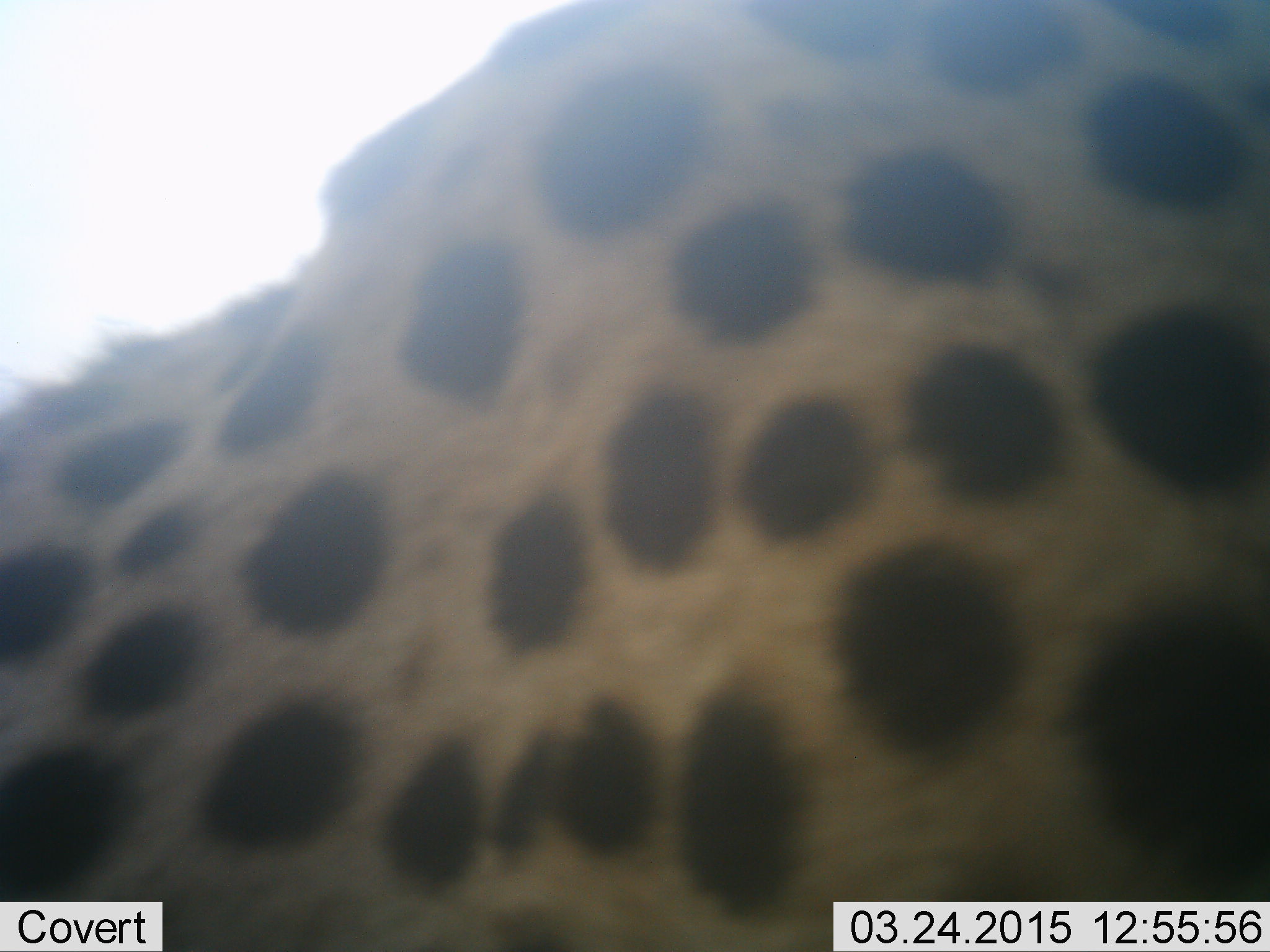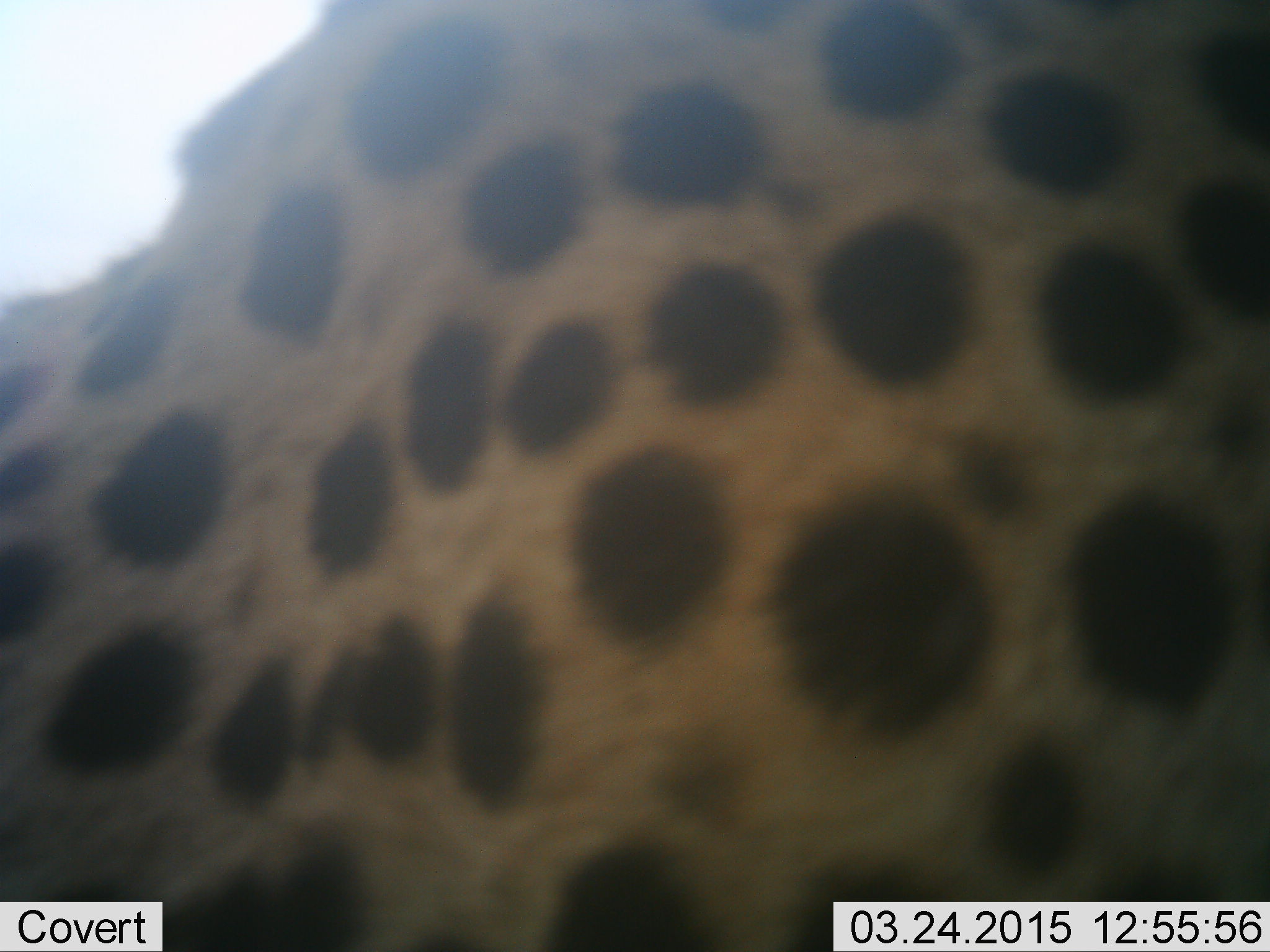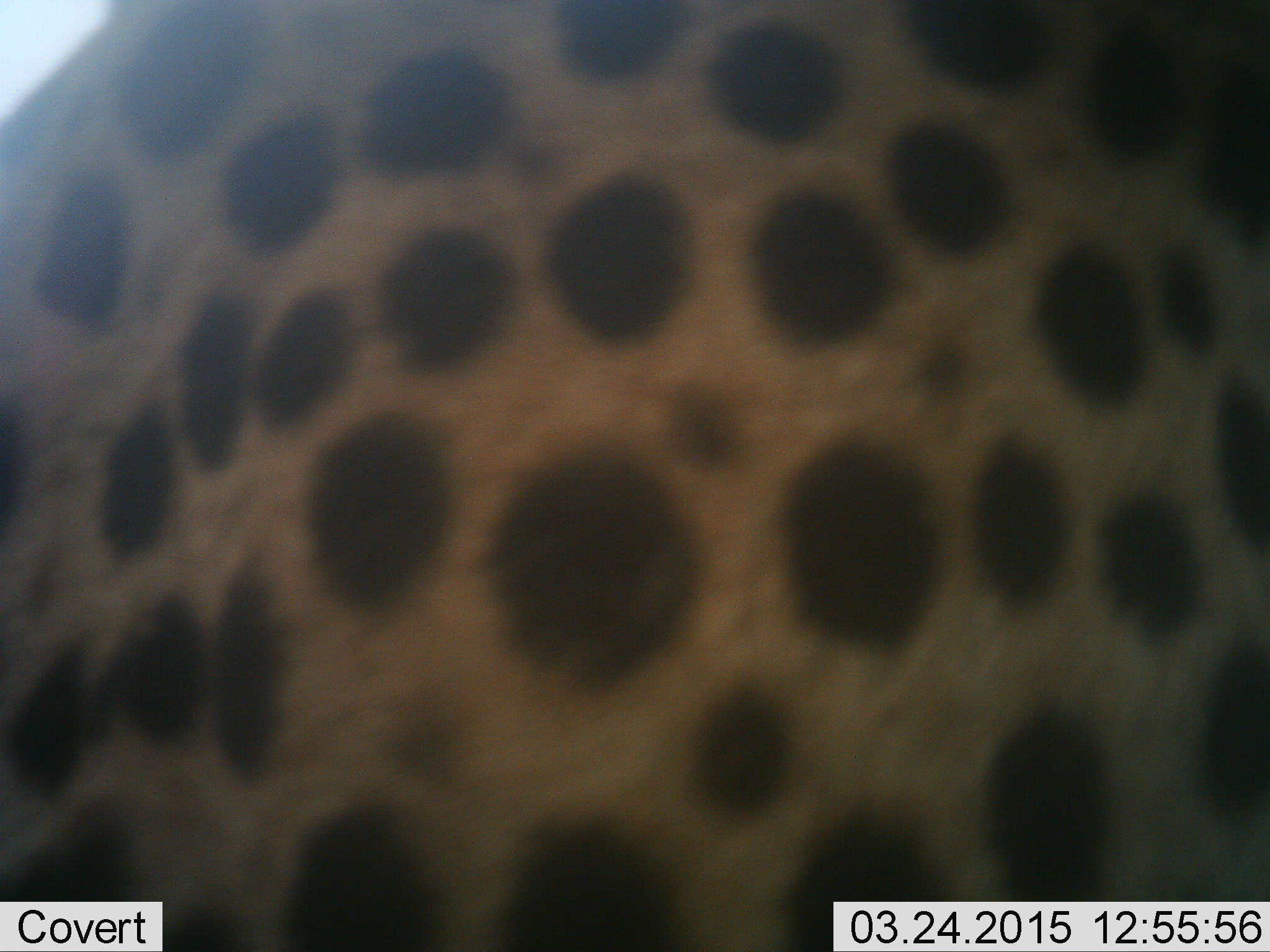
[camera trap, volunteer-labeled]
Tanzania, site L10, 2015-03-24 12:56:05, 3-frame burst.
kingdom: Animalia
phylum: Chordata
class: Mammalia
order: Carnivora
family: Felidae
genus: Acinonyx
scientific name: Acinonyx jubatus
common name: cheetah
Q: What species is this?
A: Cheetah (Acinonyx jubatus).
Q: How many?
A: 1.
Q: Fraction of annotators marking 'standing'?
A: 60%.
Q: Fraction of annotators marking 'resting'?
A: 10%.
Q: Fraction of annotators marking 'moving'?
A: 30%.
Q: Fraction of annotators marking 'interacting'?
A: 0%.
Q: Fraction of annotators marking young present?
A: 0%.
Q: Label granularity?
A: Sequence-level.